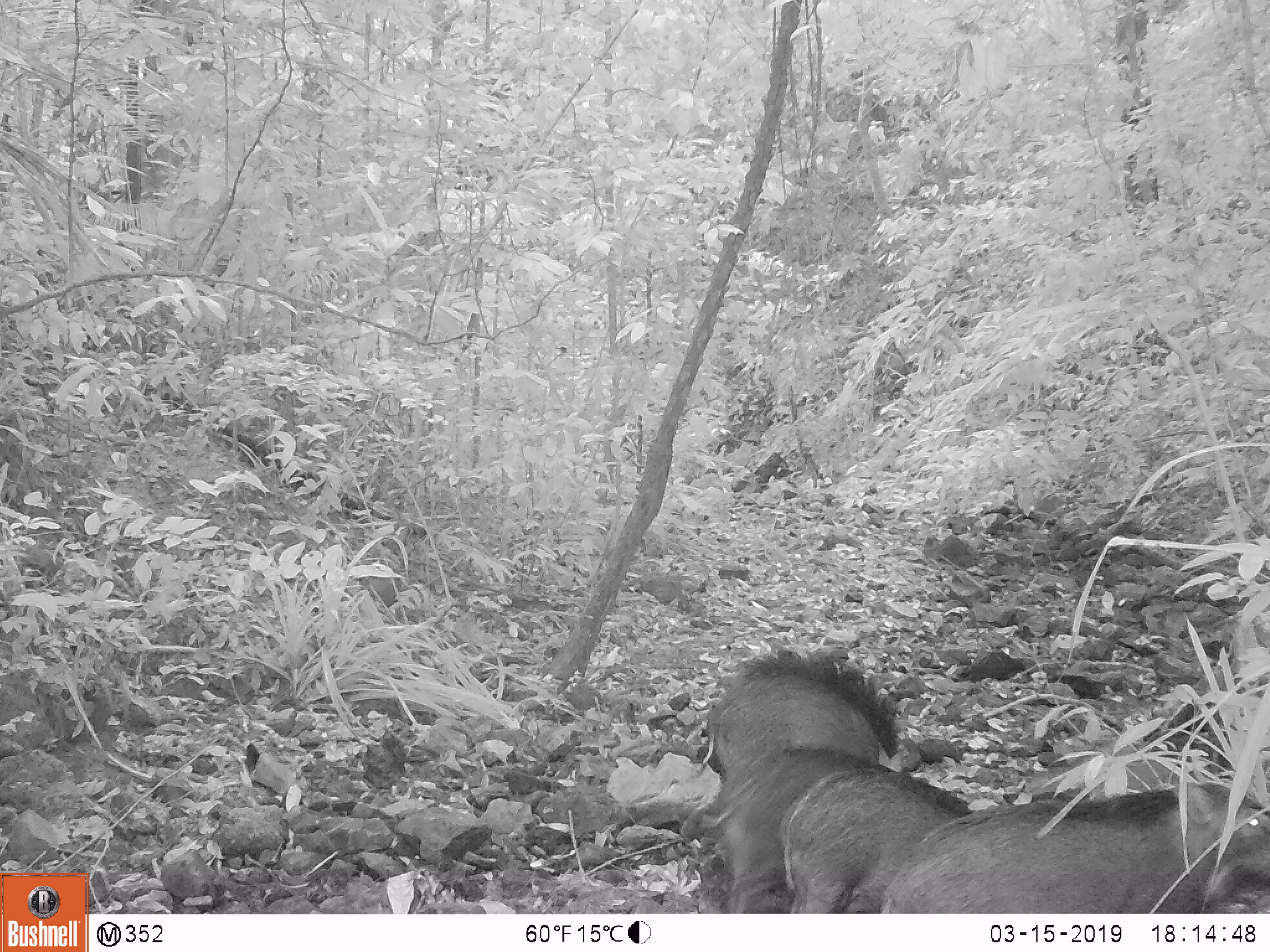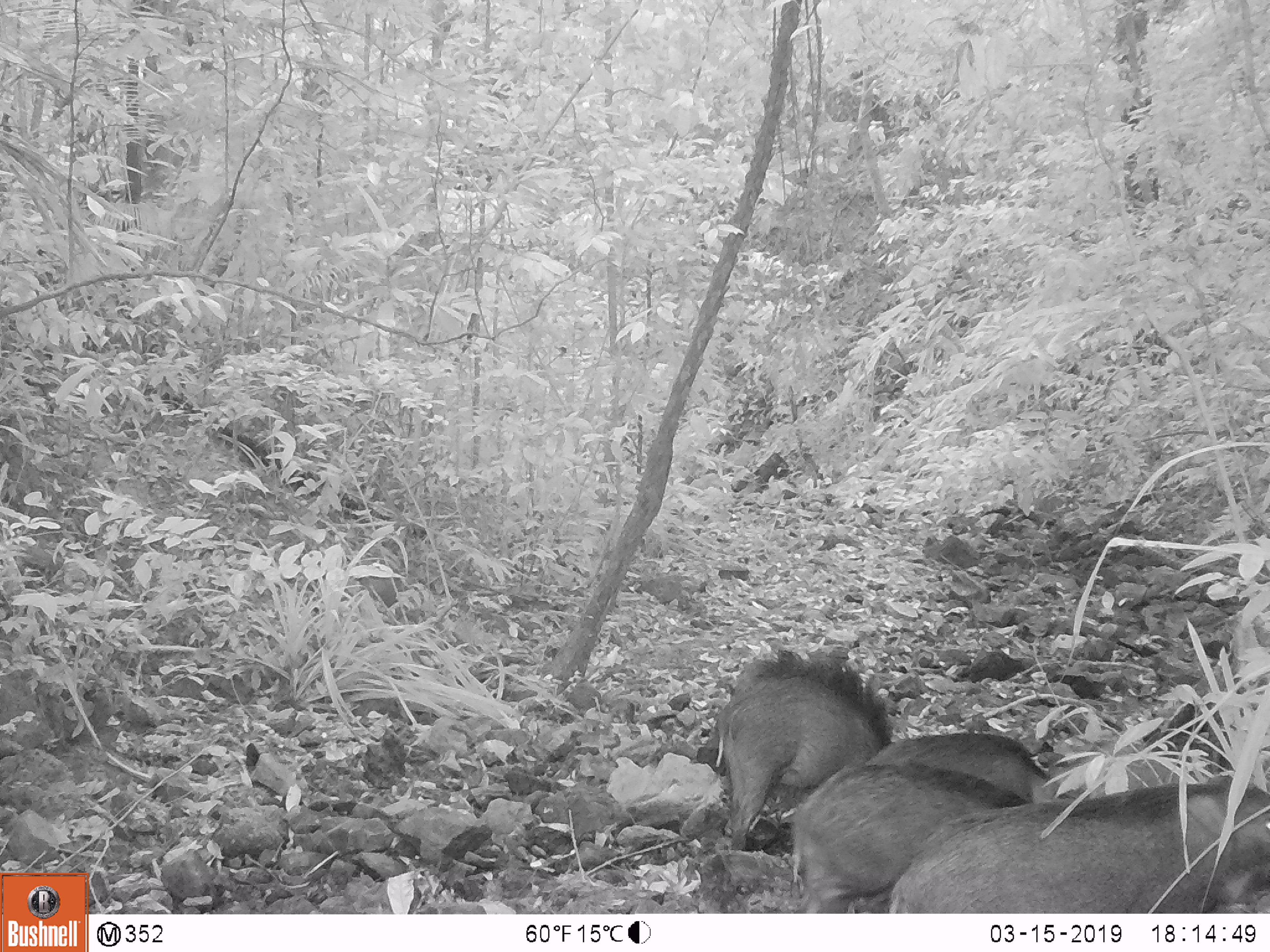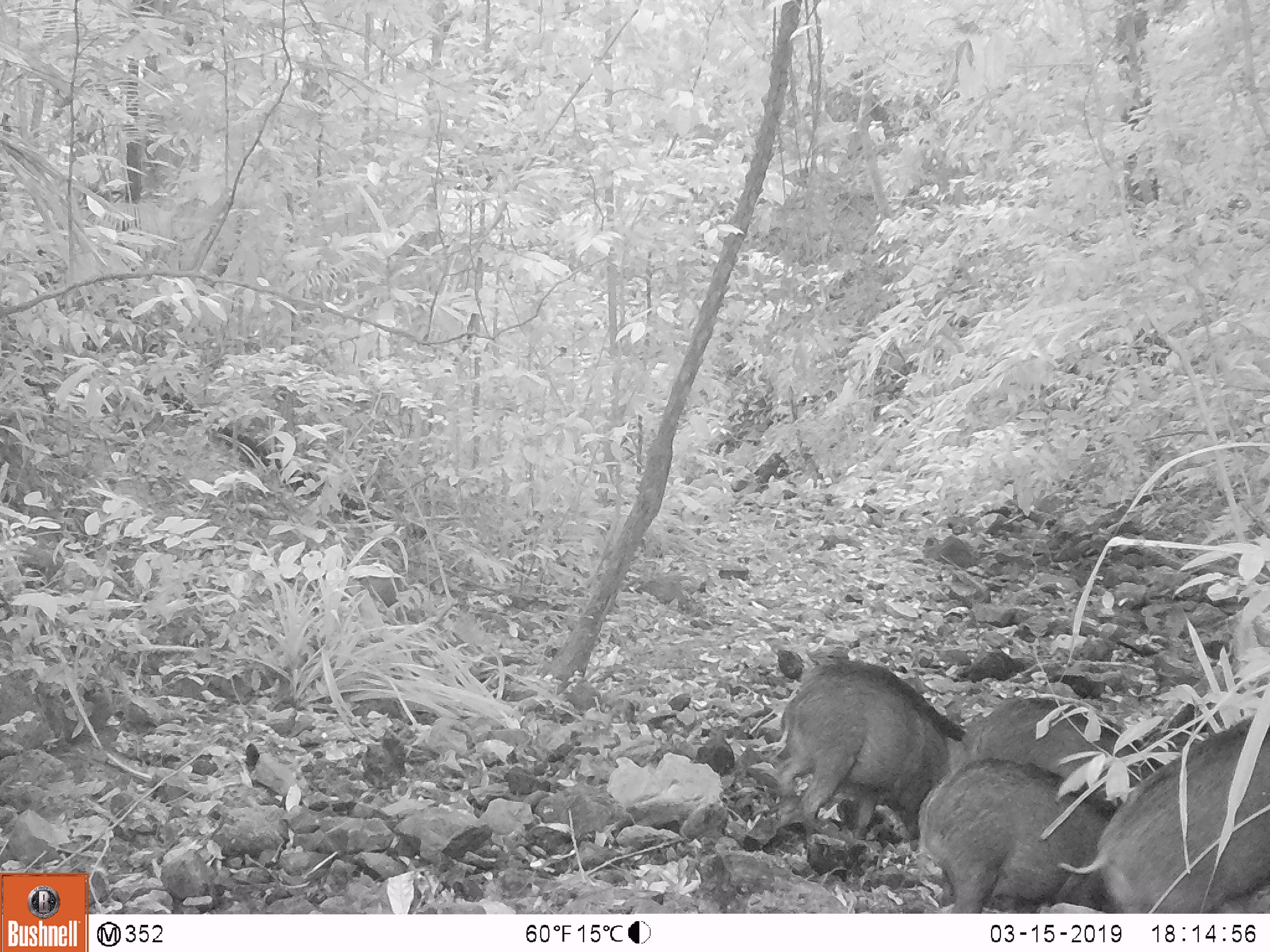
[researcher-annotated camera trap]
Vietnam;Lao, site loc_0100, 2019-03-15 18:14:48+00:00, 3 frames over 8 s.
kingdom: Animalia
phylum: Chordata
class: Mammalia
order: Artiodactyla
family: Suidae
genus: Sus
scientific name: Sus scrofa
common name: eurasian wild pig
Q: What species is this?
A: Eurasian wild pig (Sus scrofa).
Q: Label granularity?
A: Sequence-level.